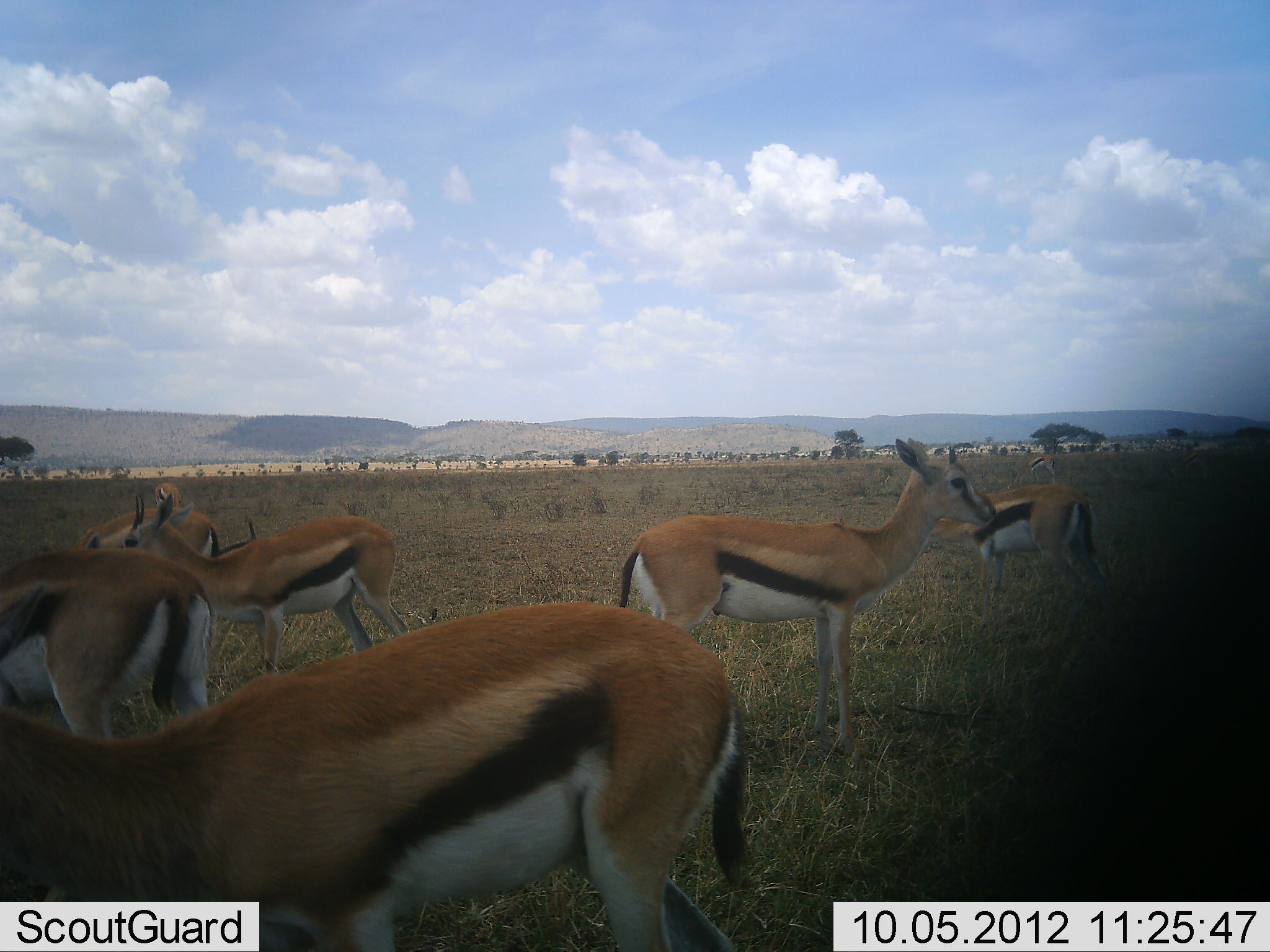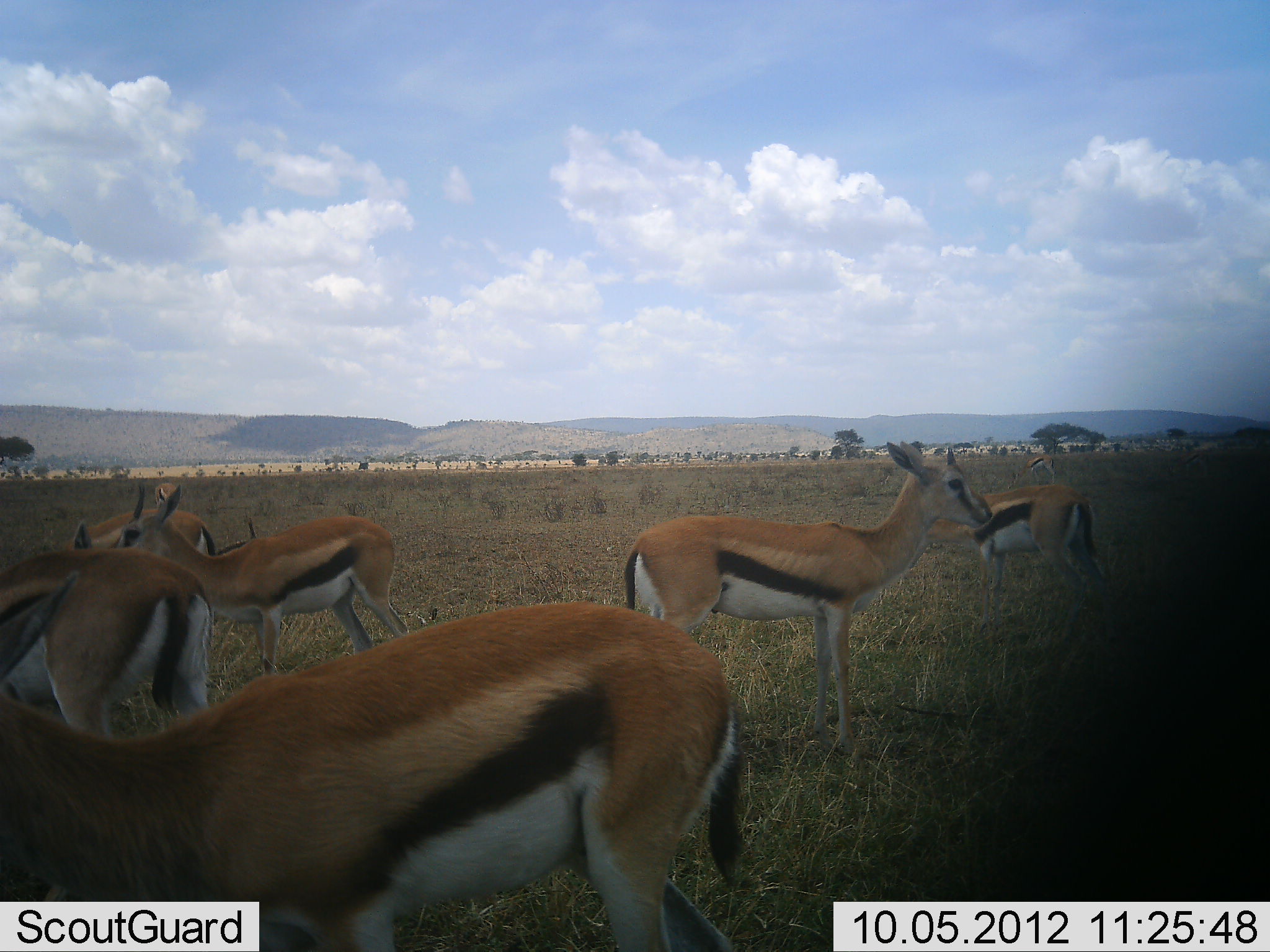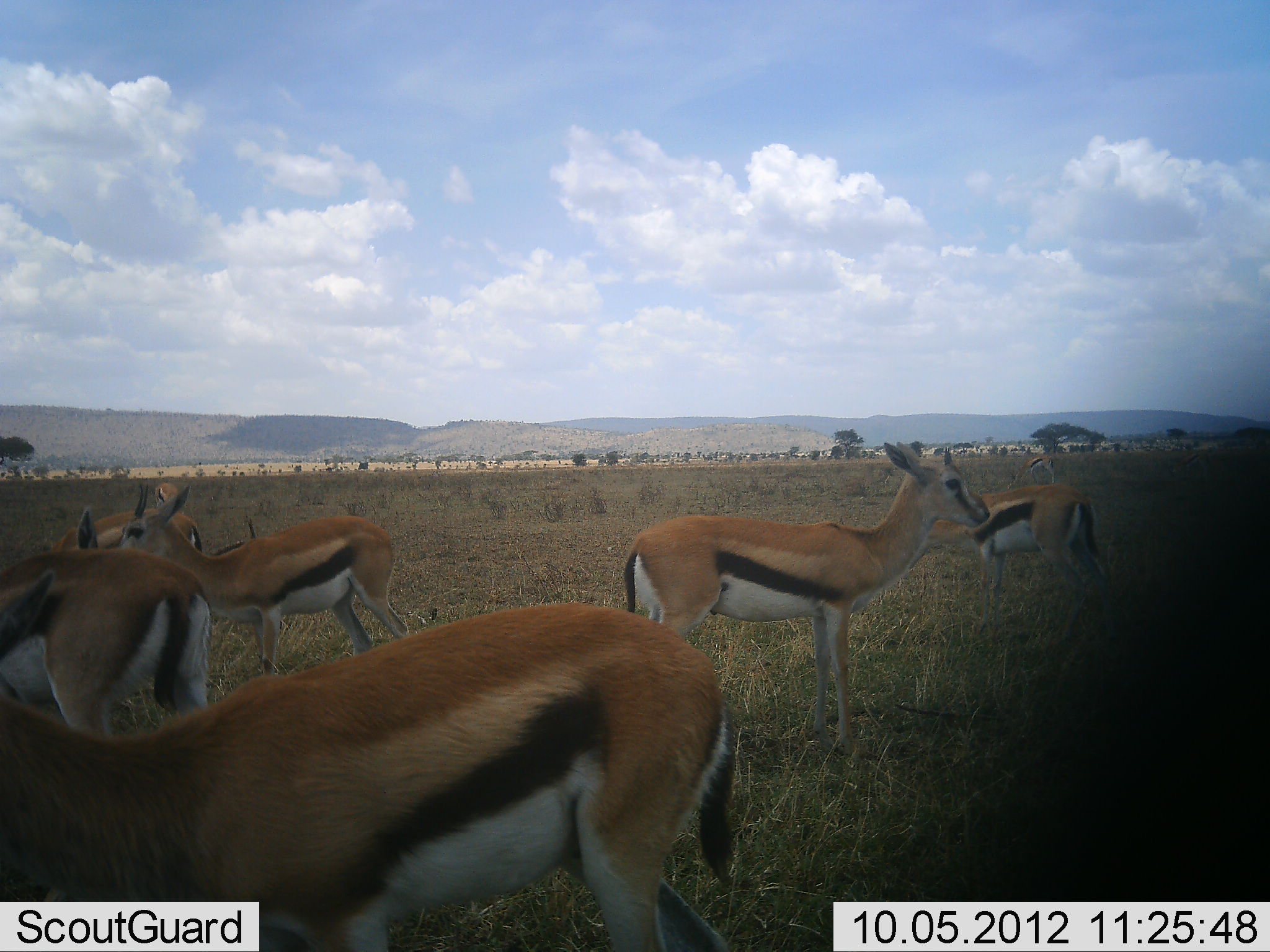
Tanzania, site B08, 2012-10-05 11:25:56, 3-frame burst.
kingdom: Animalia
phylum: Chordata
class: Mammalia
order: Artiodactyla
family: Bovidae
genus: Eudorcas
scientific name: Eudorcas thomsonii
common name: thomson's gazelle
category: gazellethomsons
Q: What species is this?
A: Gazellethomsons (thomson's gazelle) (Eudorcas thomsonii).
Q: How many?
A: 8.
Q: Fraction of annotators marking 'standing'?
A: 100%.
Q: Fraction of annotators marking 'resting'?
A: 0%.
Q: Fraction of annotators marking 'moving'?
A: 10%.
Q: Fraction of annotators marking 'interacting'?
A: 0%.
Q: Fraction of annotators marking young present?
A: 0%.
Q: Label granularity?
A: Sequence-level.